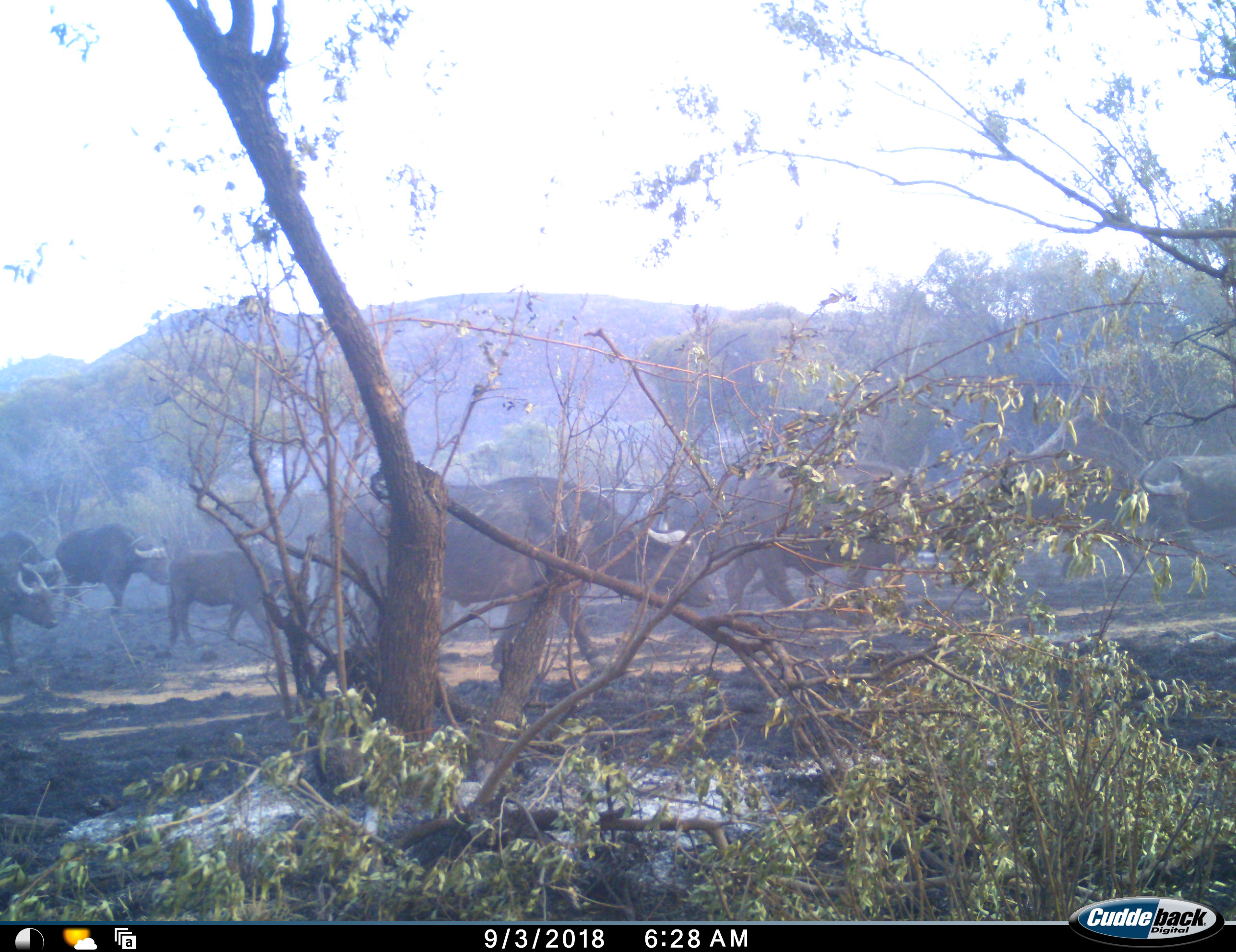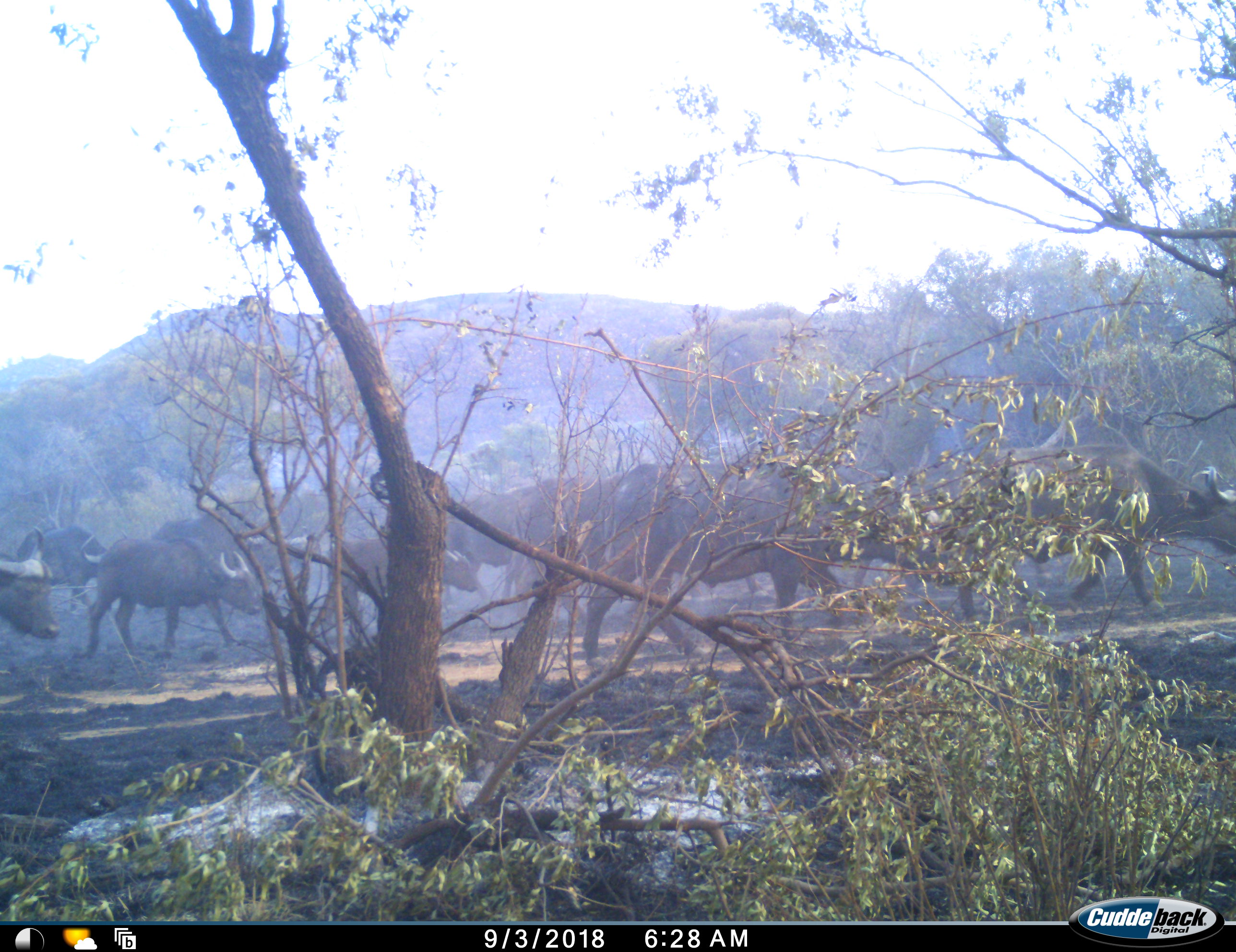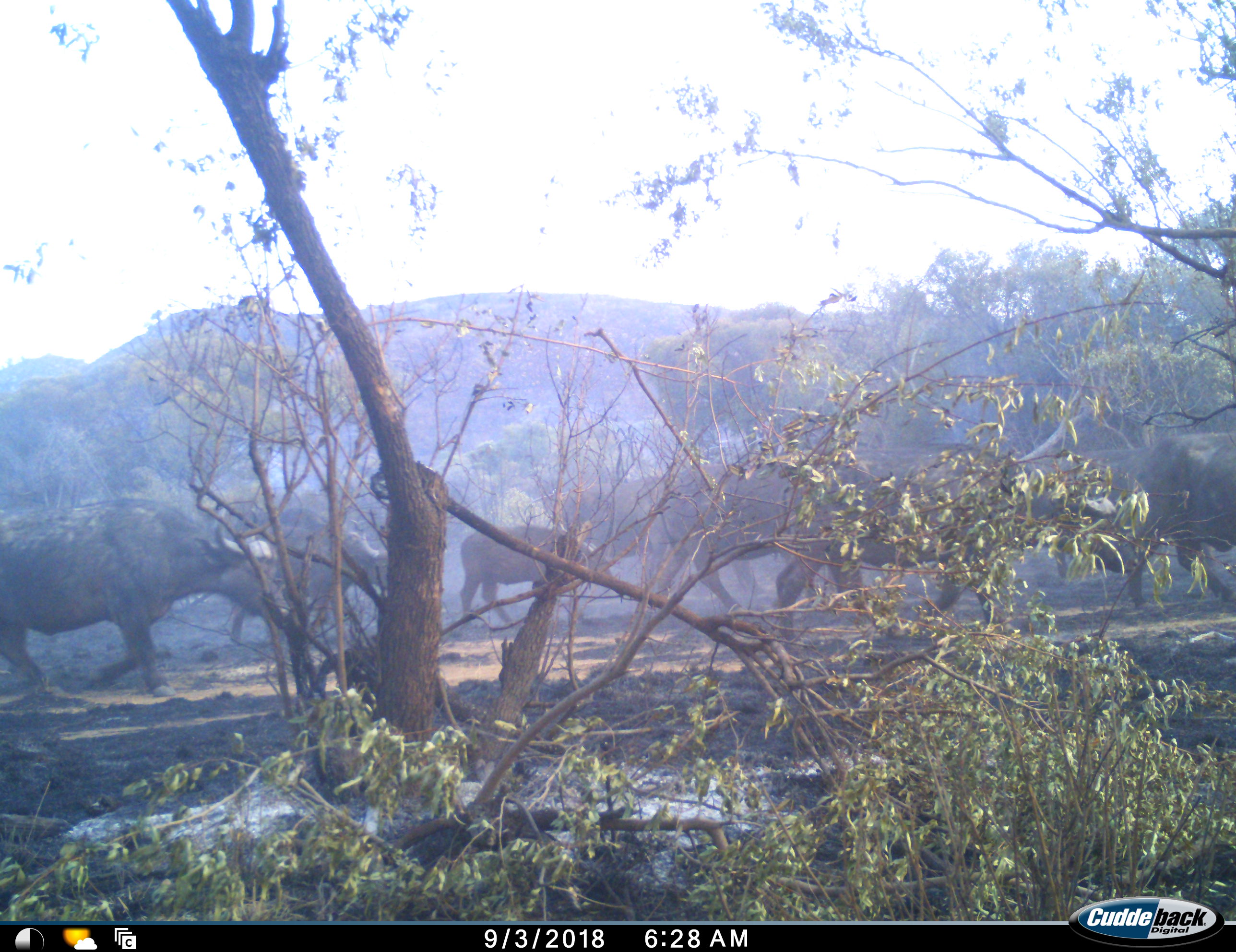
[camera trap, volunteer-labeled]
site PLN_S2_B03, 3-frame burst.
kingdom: Animalia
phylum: Chordata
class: Mammalia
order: Artiodactyla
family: Bovidae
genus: Syncerus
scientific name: Syncerus caffer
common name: african buffalo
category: buffalo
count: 9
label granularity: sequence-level